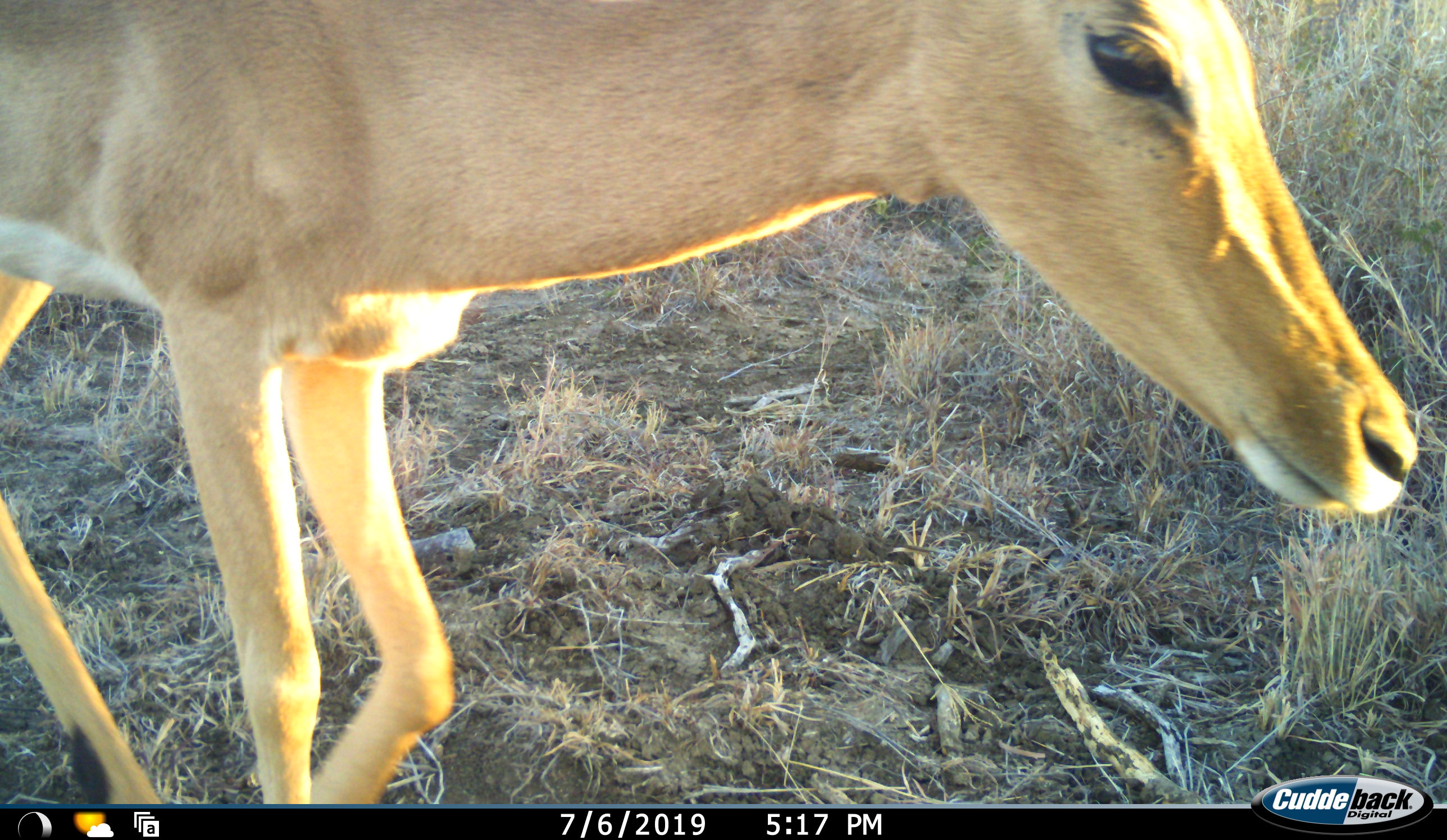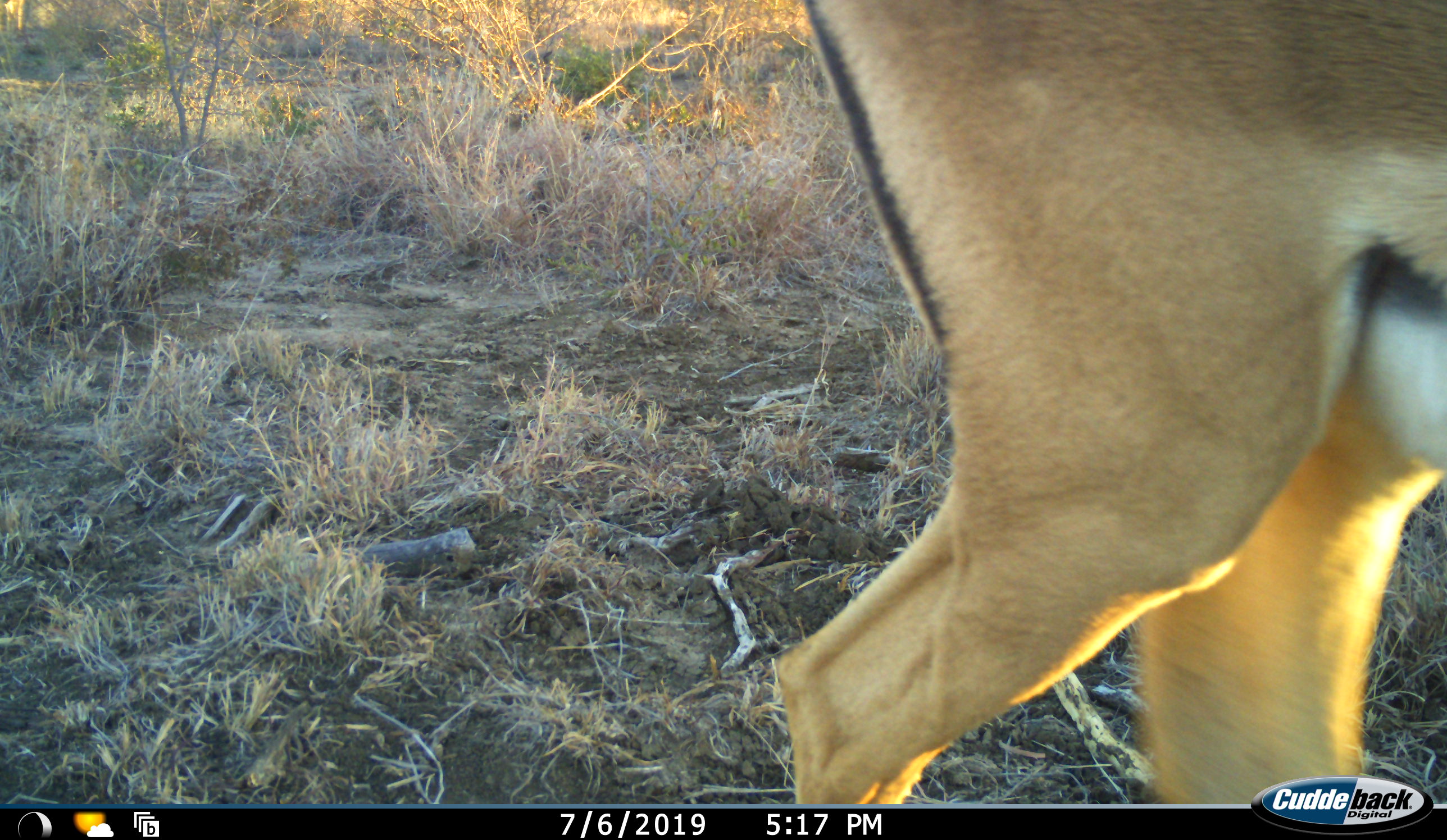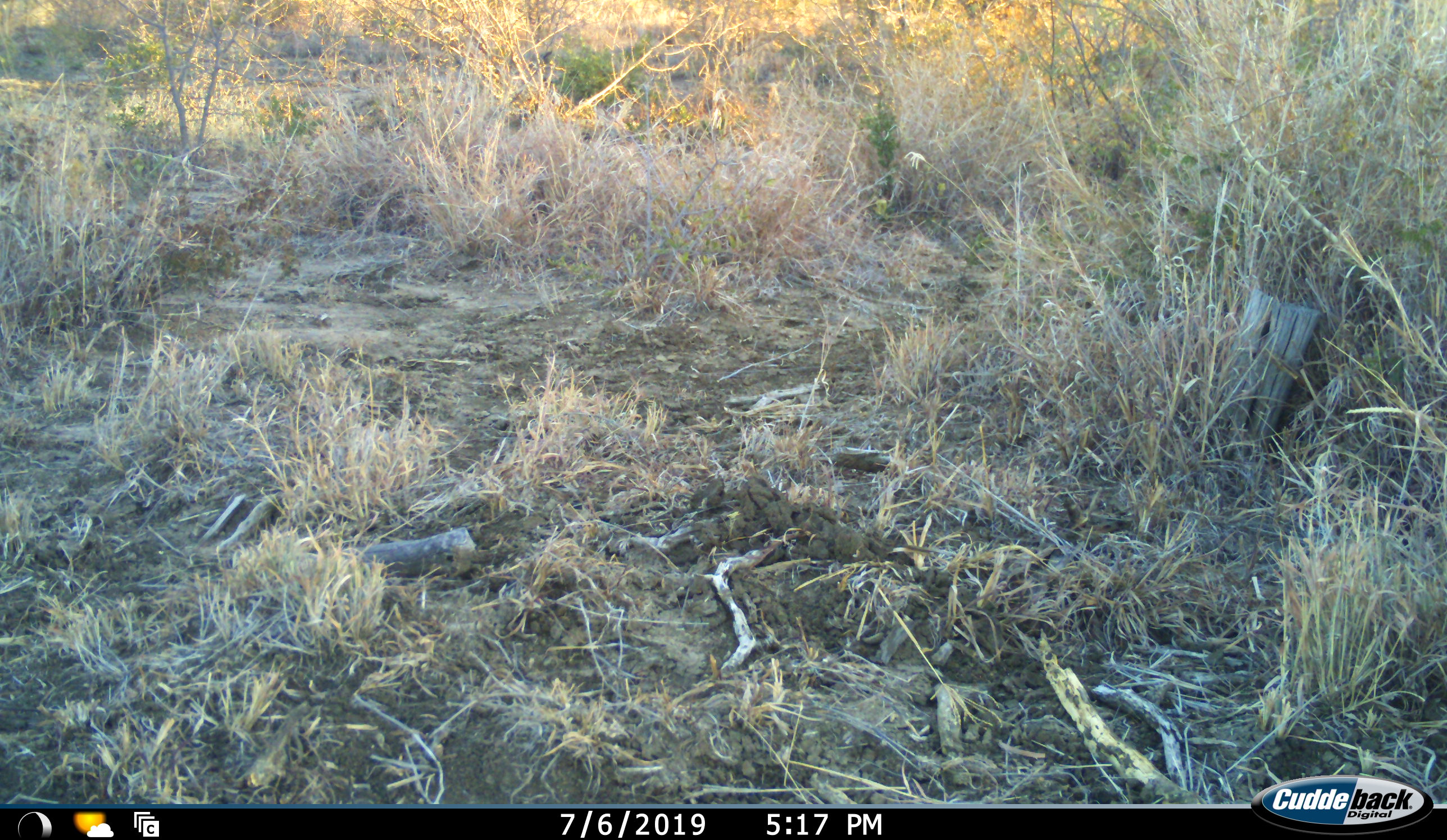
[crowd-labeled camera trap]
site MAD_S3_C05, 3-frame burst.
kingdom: Animalia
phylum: Chordata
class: Mammalia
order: Artiodactyla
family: Bovidae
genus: Aepyceros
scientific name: Aepyceros melampus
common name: impala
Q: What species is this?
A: Impala (Aepyceros melampus).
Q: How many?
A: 1.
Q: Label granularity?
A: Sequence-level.